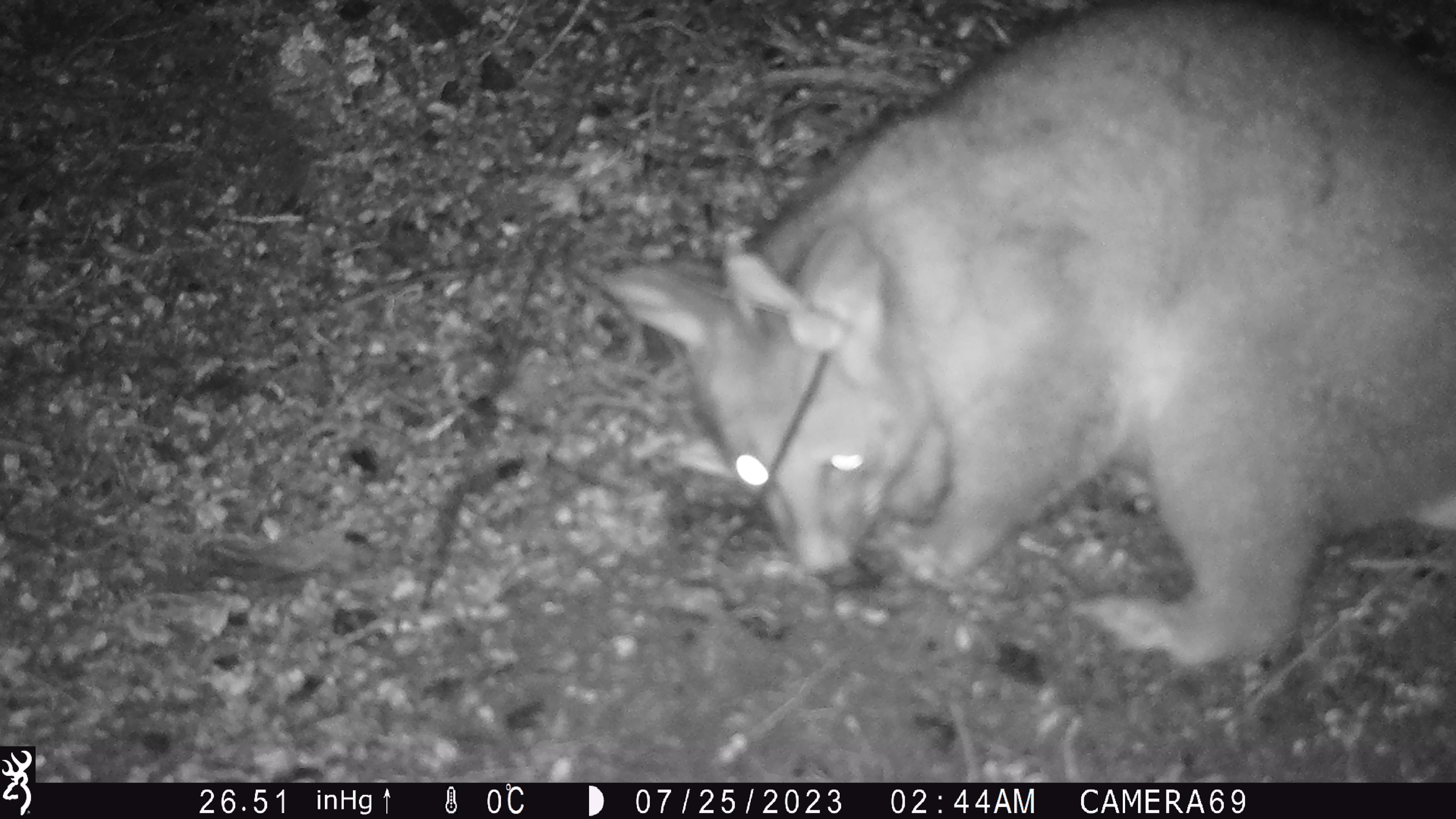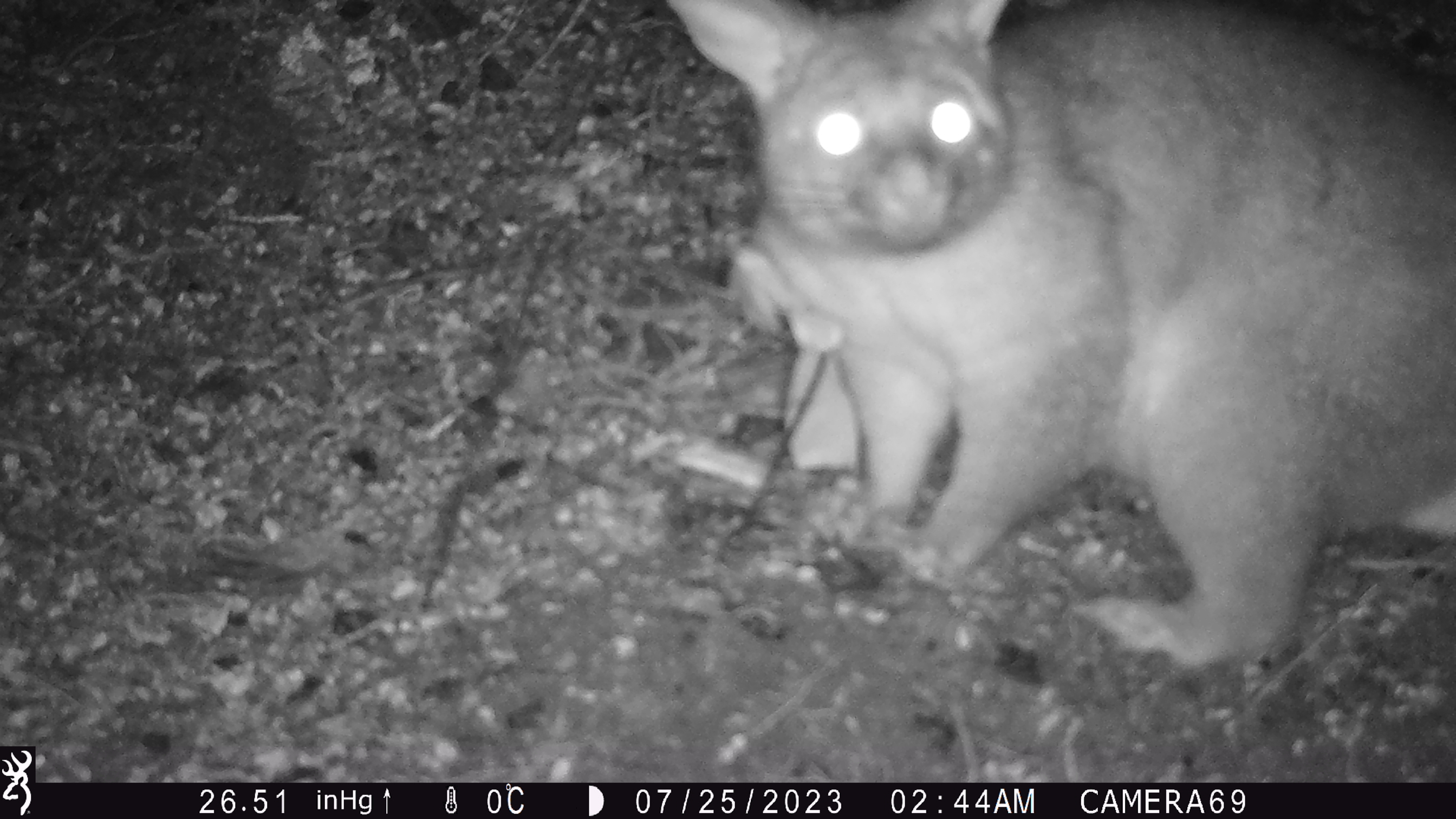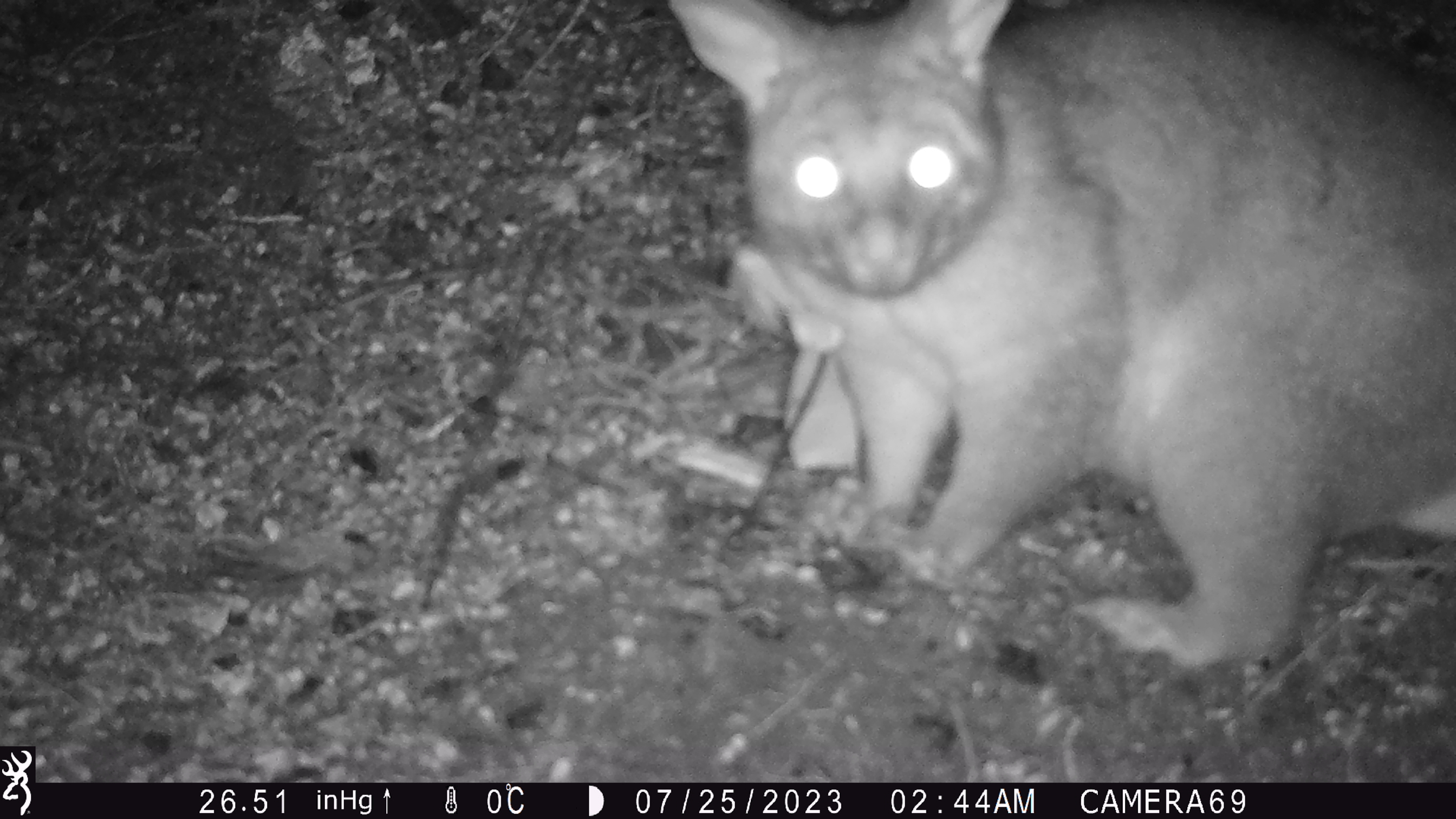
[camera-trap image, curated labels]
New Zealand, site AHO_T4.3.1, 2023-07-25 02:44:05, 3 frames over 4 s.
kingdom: Animalia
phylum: Chordata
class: Mammalia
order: Carnivora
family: Mustelidae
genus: Mustela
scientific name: Mustela erminea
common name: stoat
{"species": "stoat (Mustela erminea)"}